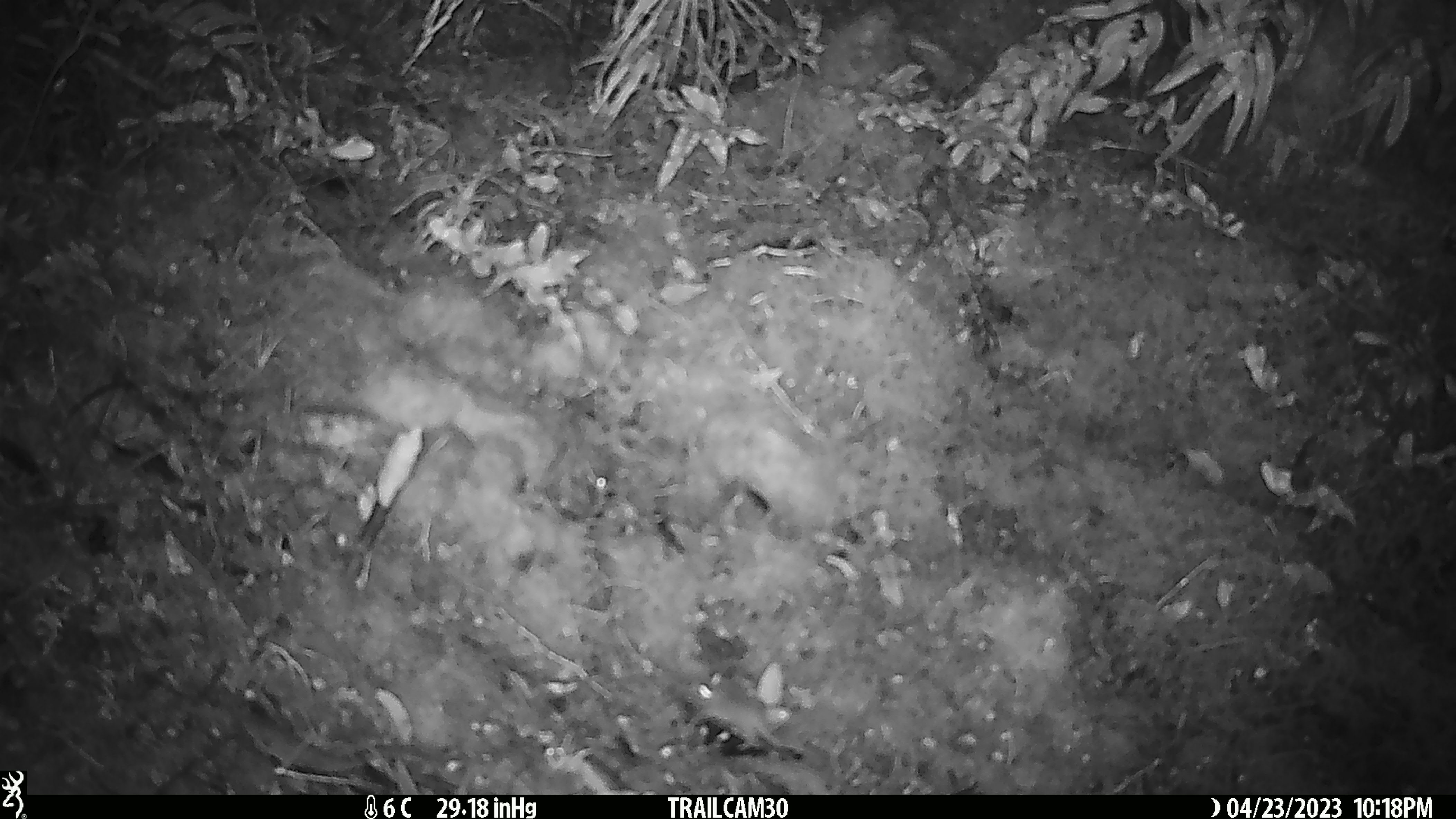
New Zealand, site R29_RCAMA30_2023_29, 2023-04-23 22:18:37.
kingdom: Animalia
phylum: Chordata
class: Mammalia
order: Rodentia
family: Muridae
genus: Mus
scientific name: Mus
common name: mouse